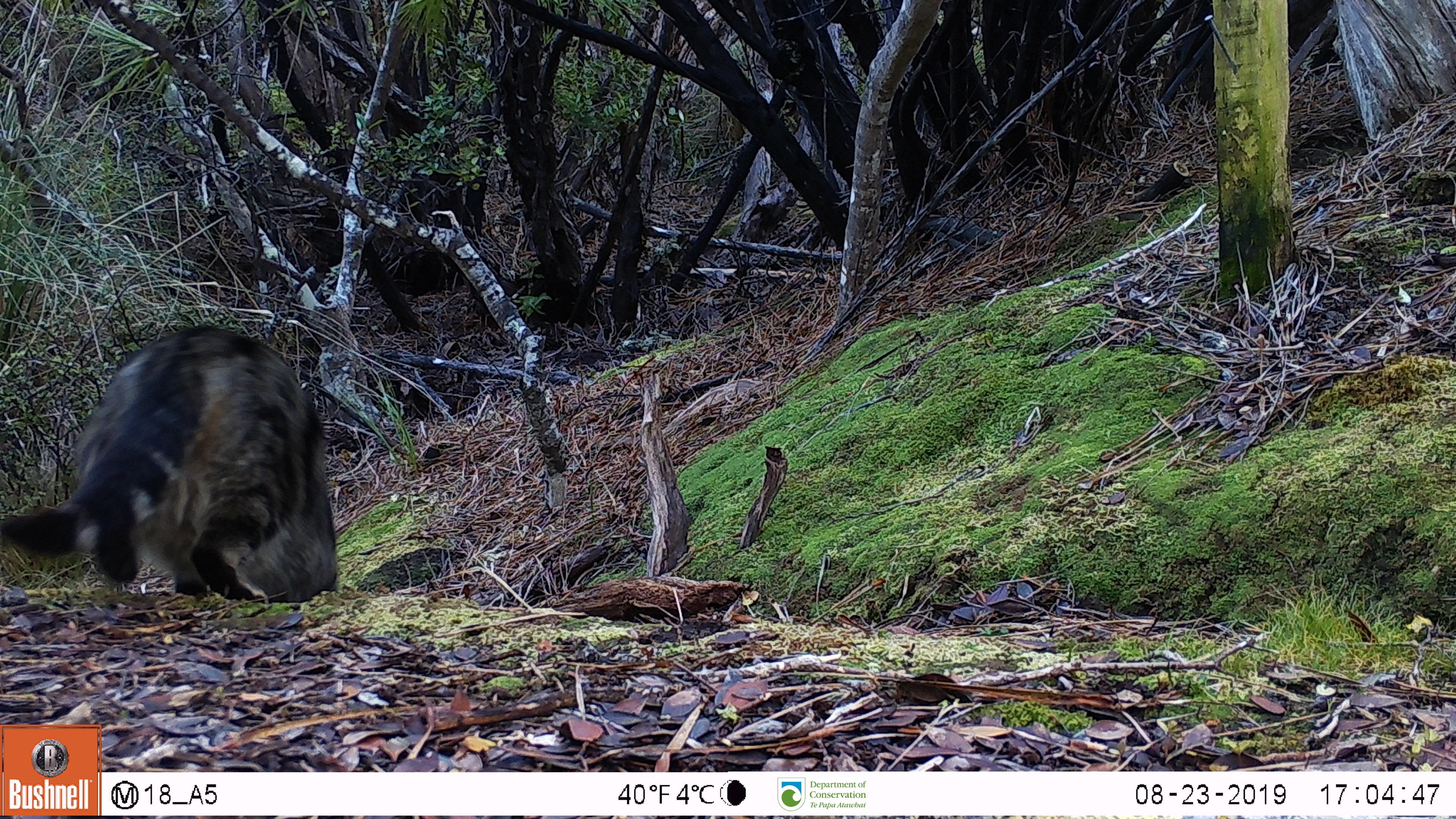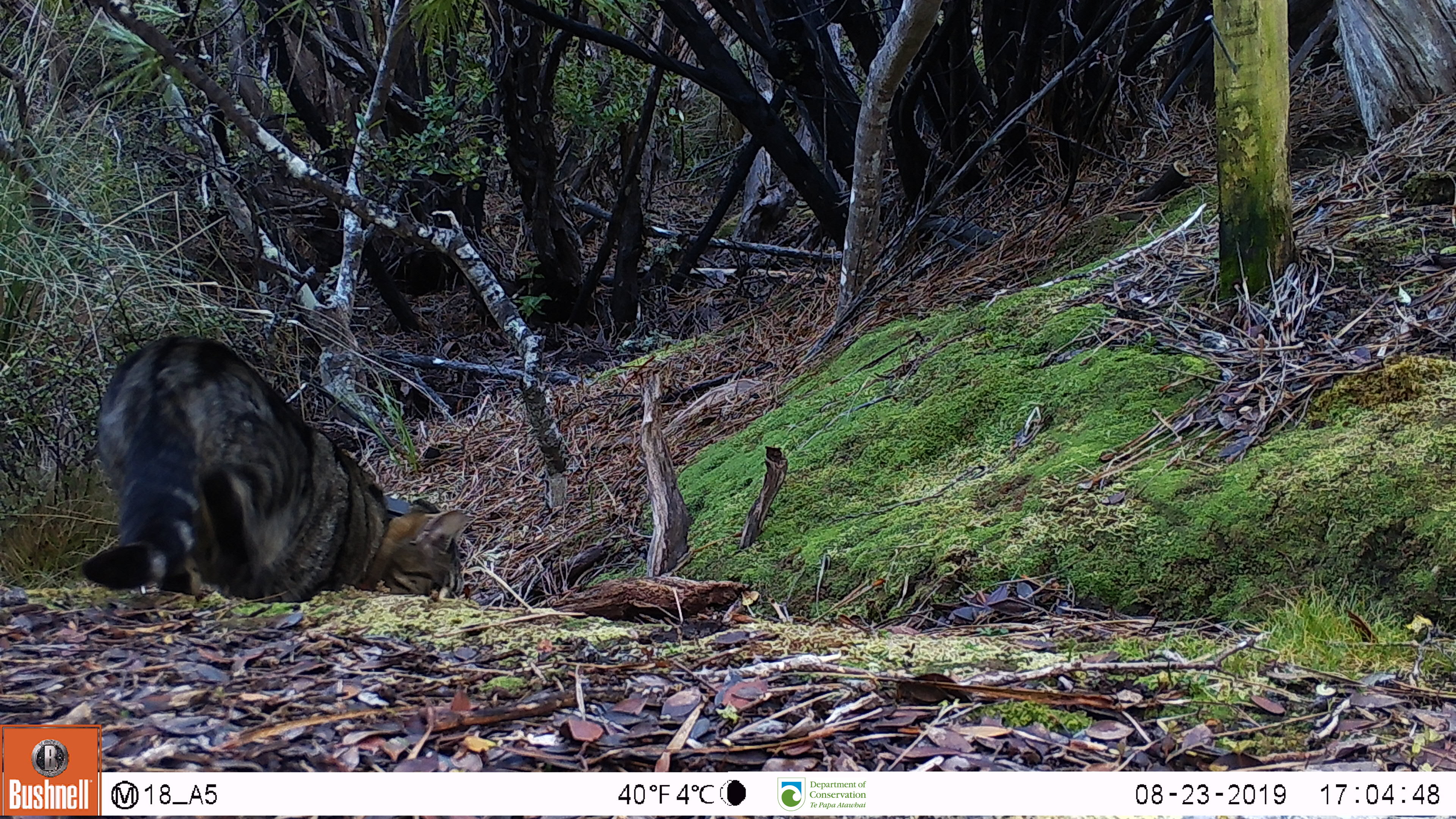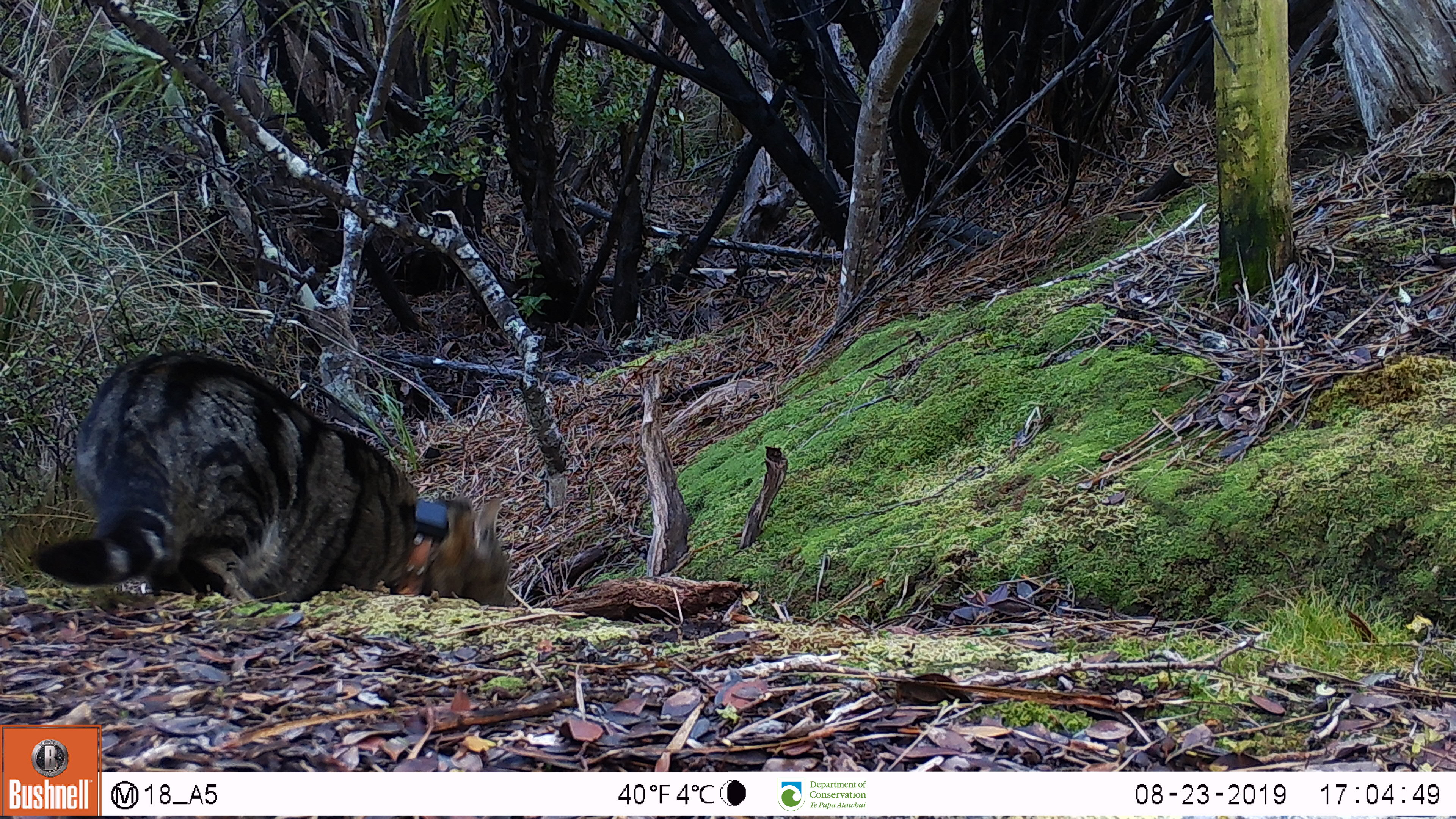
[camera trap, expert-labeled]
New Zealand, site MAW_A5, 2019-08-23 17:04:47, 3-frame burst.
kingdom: Animalia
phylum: Chordata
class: Mammalia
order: Carnivora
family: Felidae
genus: Felis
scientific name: Felis catus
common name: domestic cat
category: cat